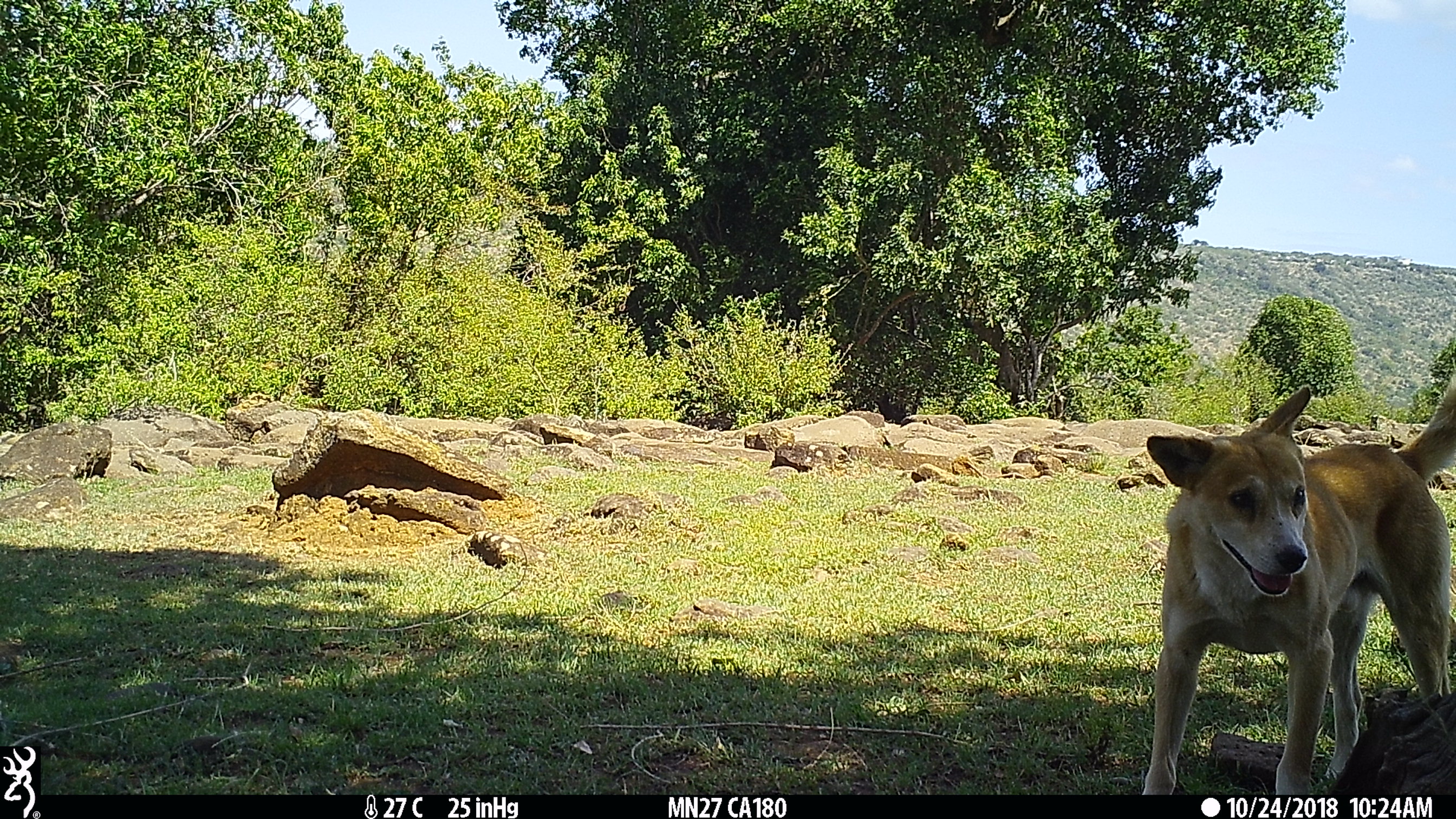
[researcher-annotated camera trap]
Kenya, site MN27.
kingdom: Animalia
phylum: Chordata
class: Mammalia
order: Carnivora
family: Canidae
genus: Canis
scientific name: Canis familiaris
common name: domestic dog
Domestic dog (Canis familiaris).